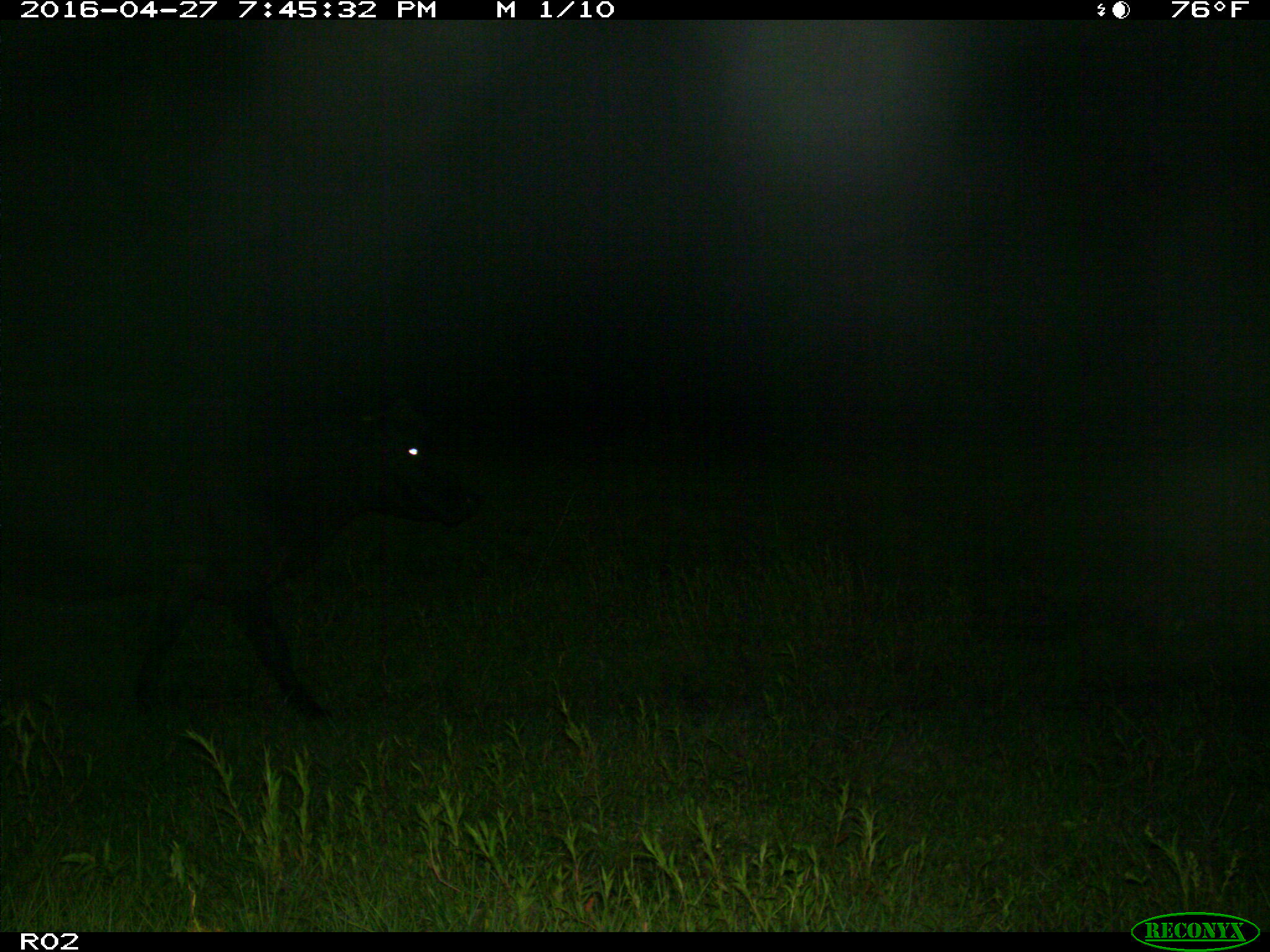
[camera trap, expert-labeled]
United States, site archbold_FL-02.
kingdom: Animalia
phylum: Chordata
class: Mammalia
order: Artiodactyla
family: Bovidae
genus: Bos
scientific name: Bos taurus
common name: domestic cow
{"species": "Bos taurus (domestic cow)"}